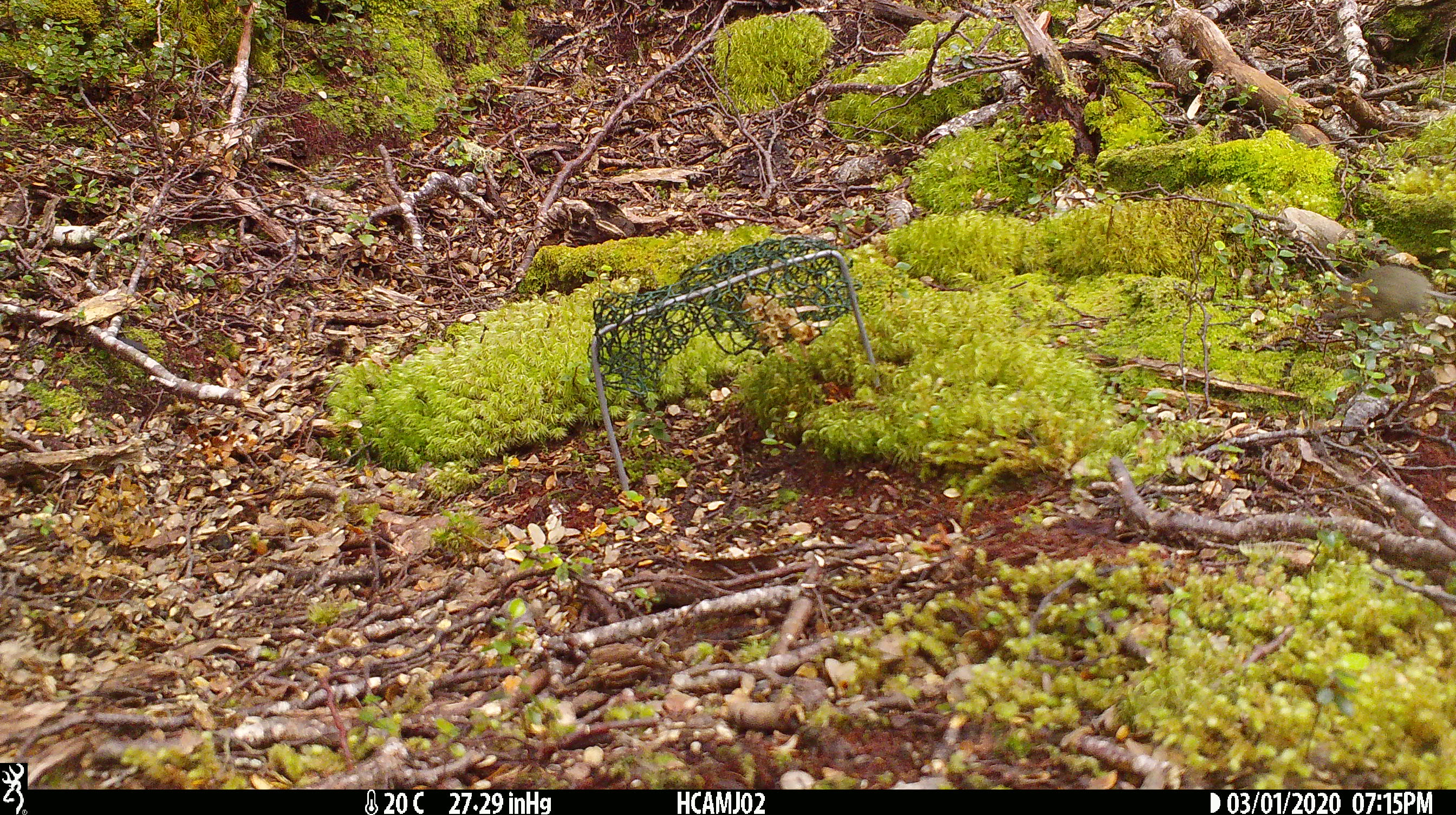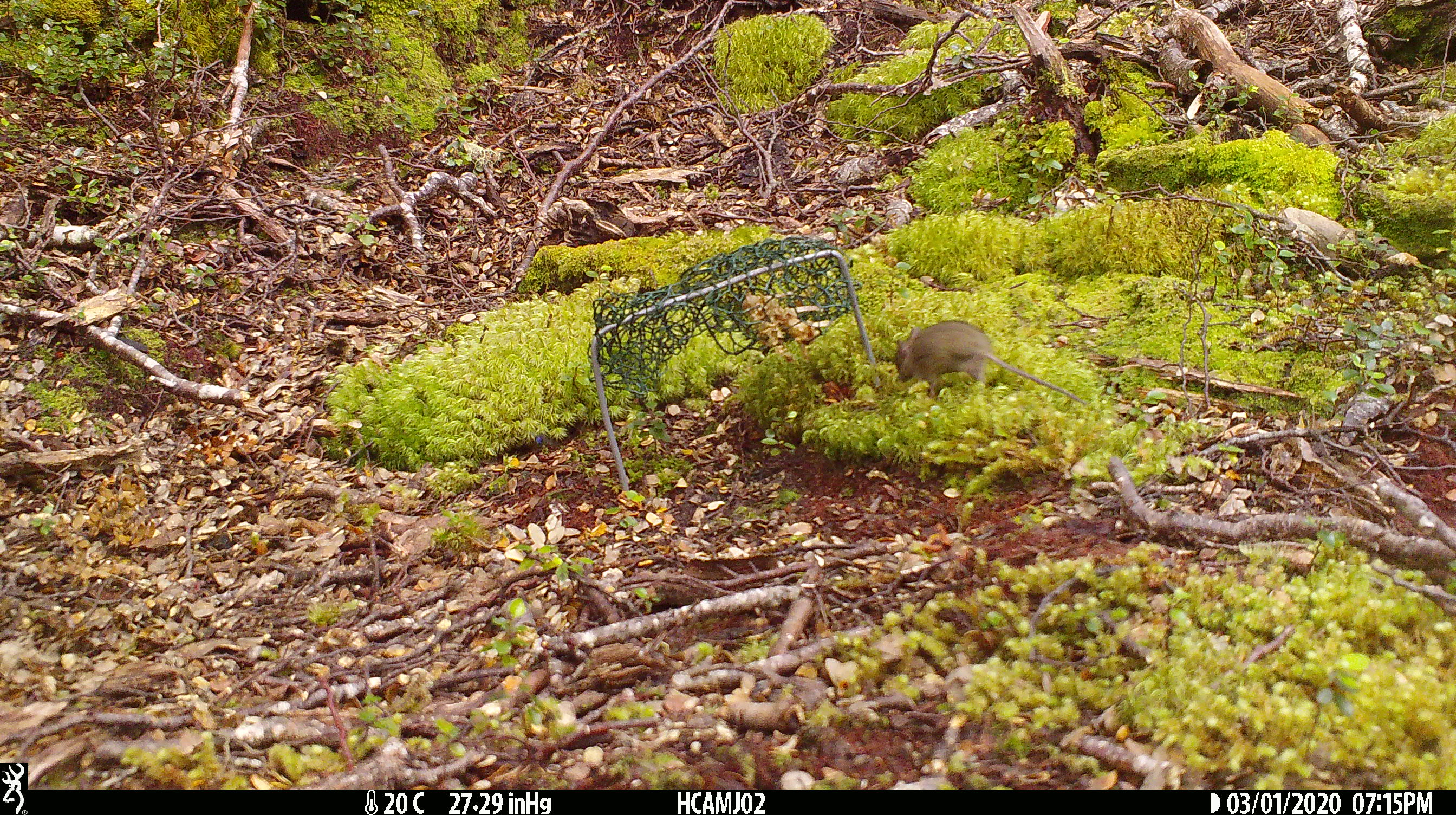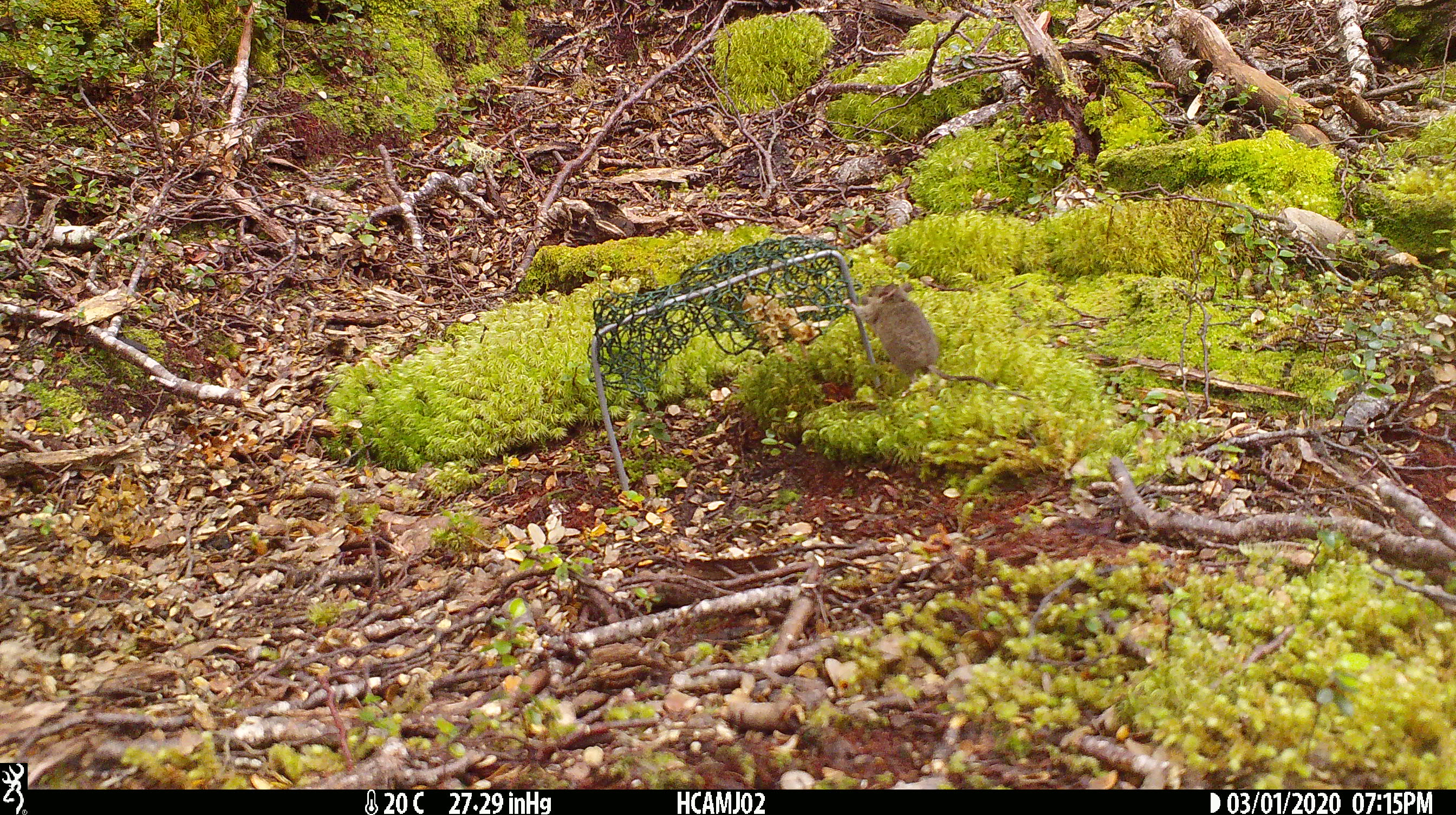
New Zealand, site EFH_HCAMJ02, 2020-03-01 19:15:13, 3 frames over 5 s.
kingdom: Animalia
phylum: Chordata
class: Mammalia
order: Rodentia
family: Muridae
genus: Mus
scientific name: Mus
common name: mouse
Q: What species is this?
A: Mouse (Mus).